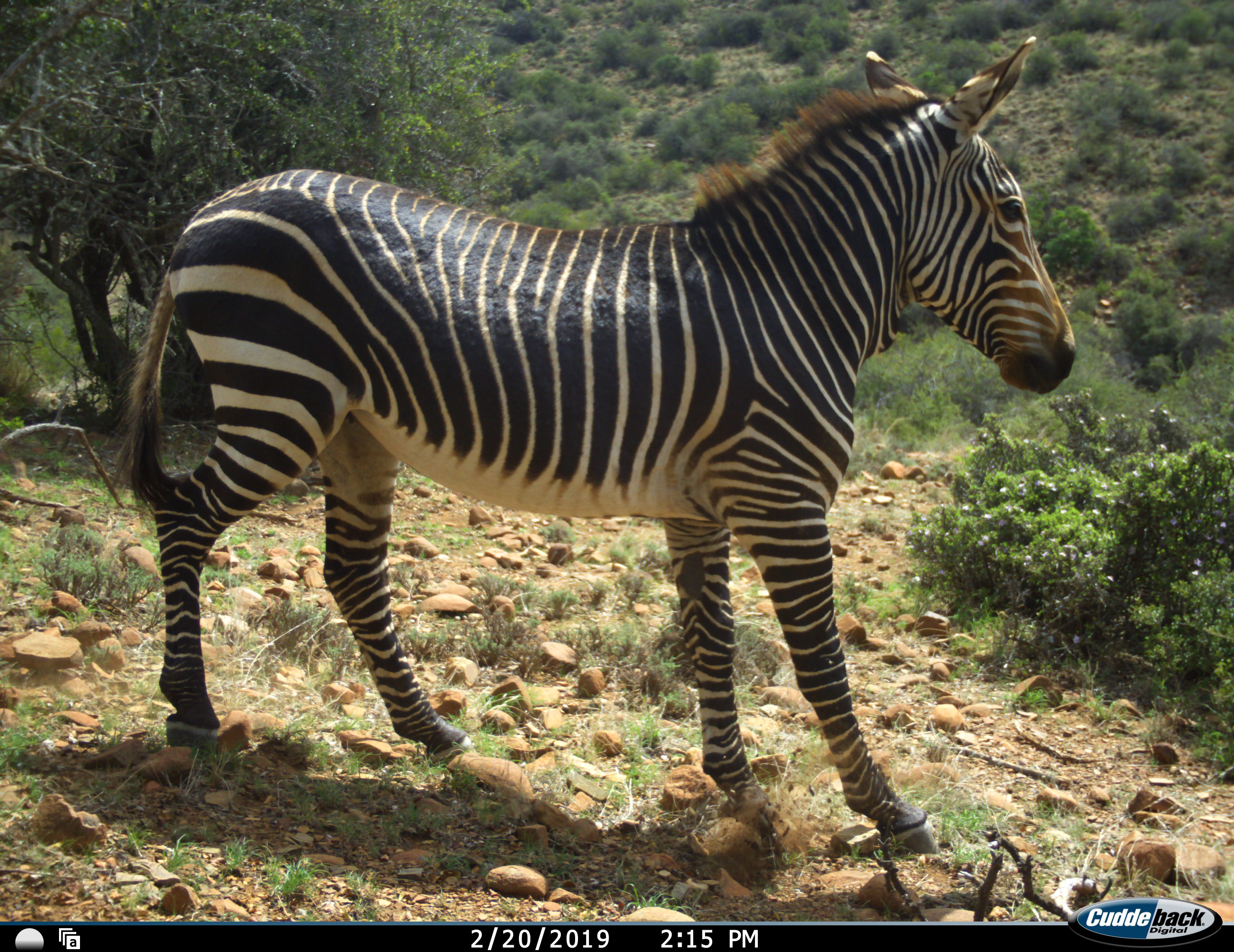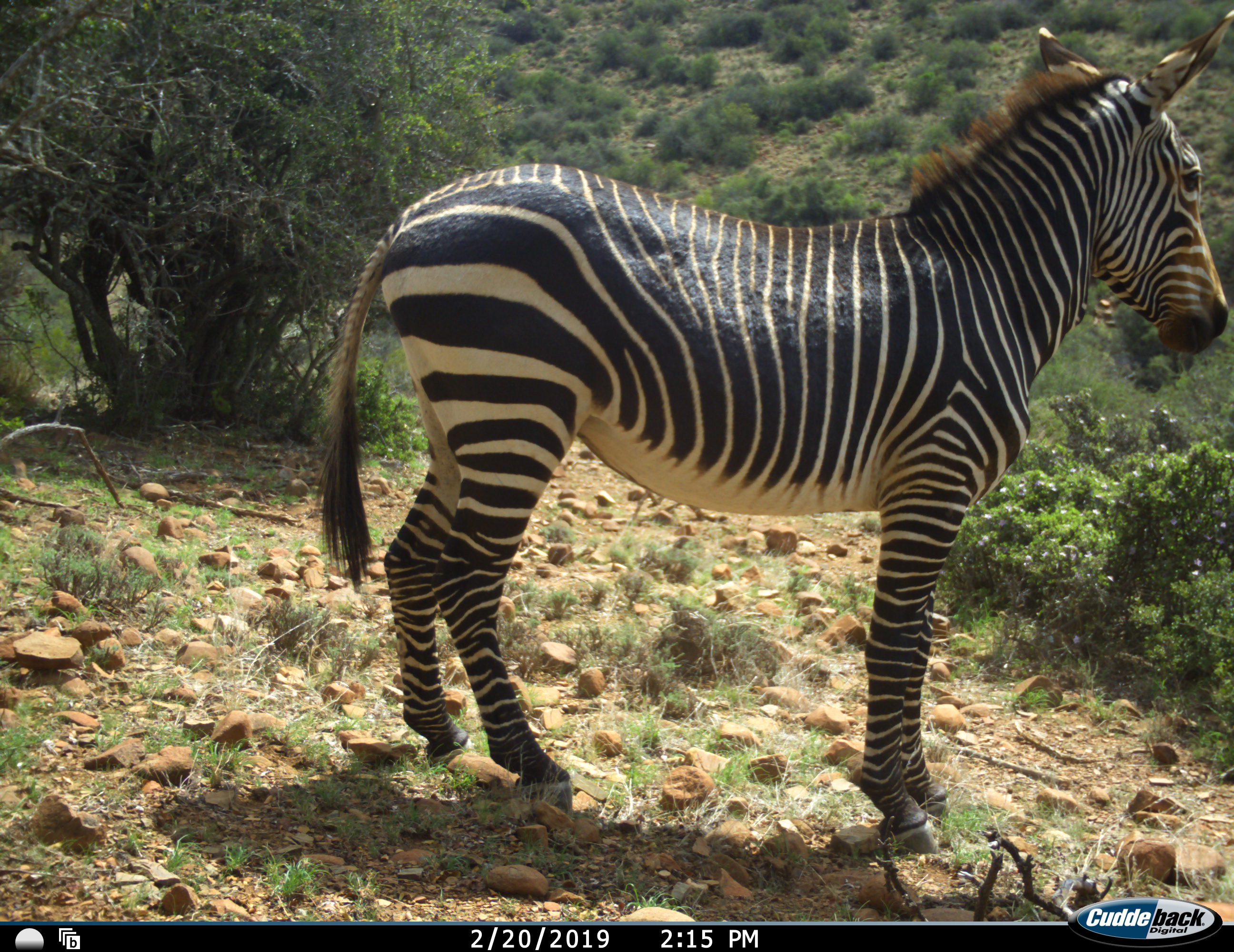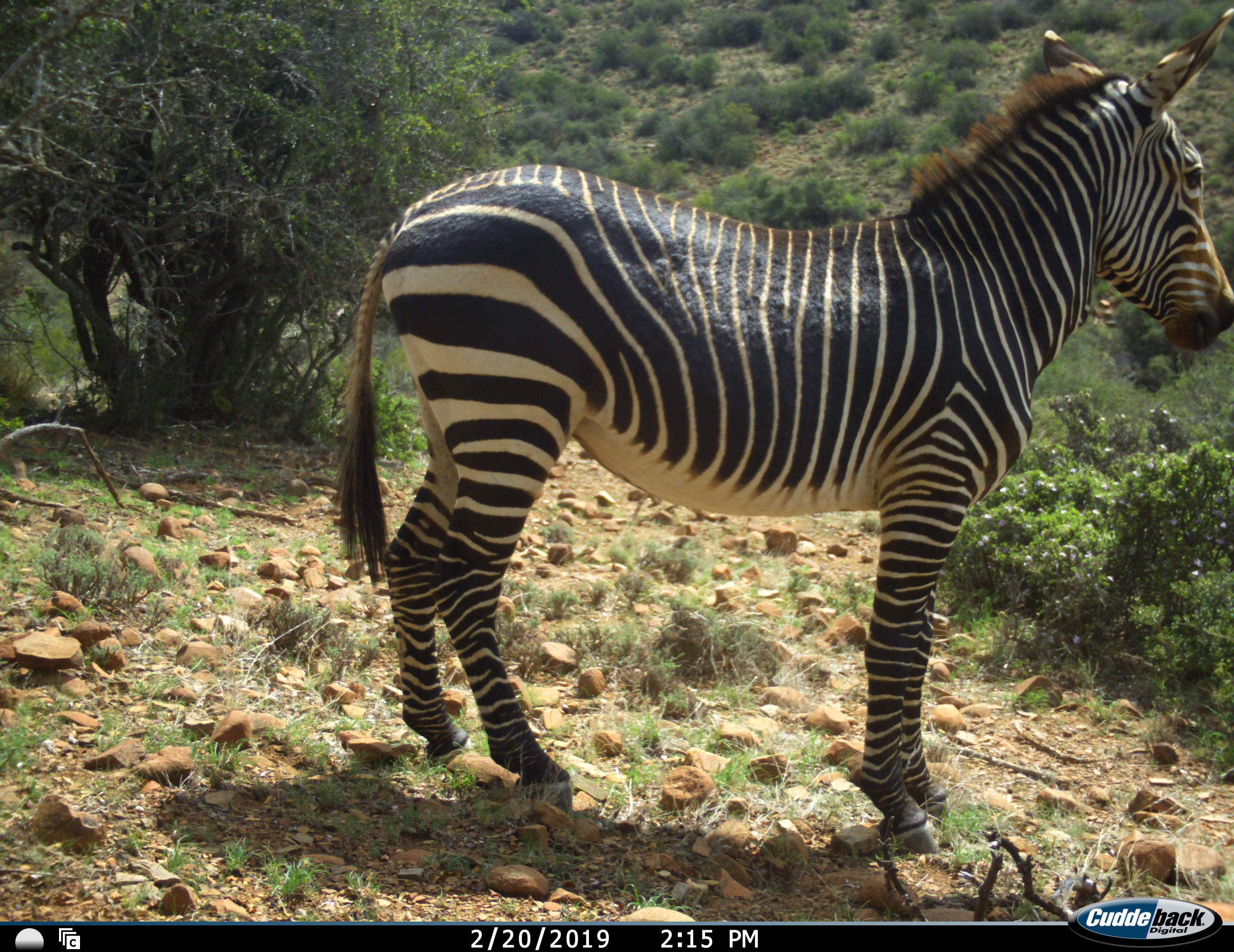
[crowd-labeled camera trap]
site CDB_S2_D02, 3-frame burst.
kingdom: Animalia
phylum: Chordata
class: Mammalia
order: Perissodactyla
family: Equidae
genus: Equus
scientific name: Equus zebra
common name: mountain zebra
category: zebramountain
Zebramountain (mountain zebra) (Equus zebra), count 1. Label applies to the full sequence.